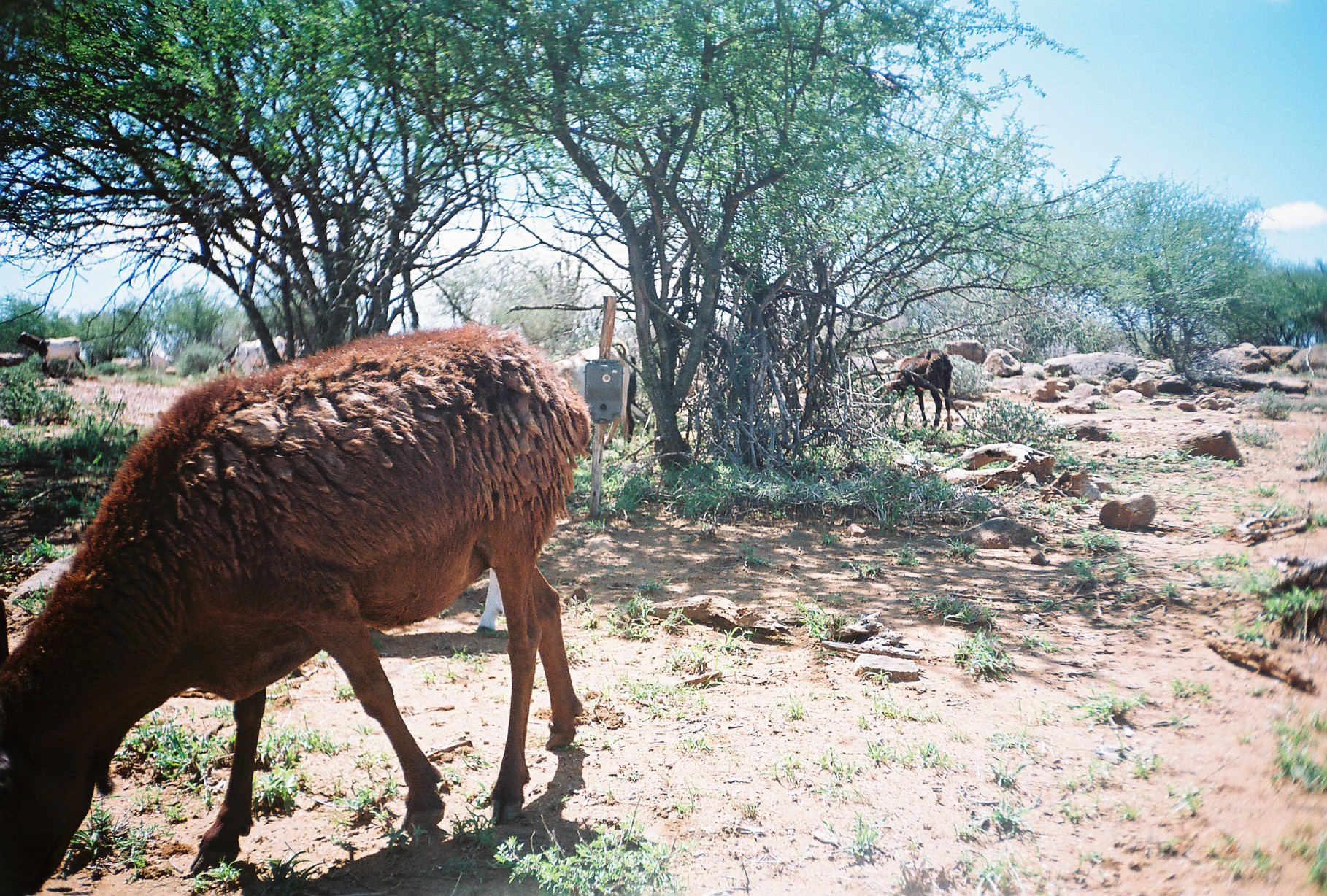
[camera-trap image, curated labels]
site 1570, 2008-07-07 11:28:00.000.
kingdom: Animalia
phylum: Chordata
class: Mammalia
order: Artiodactyla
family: Bovidae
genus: Ovis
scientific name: Ovis aries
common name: domestic sheep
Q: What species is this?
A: Ovis aries (domestic sheep).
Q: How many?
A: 2.